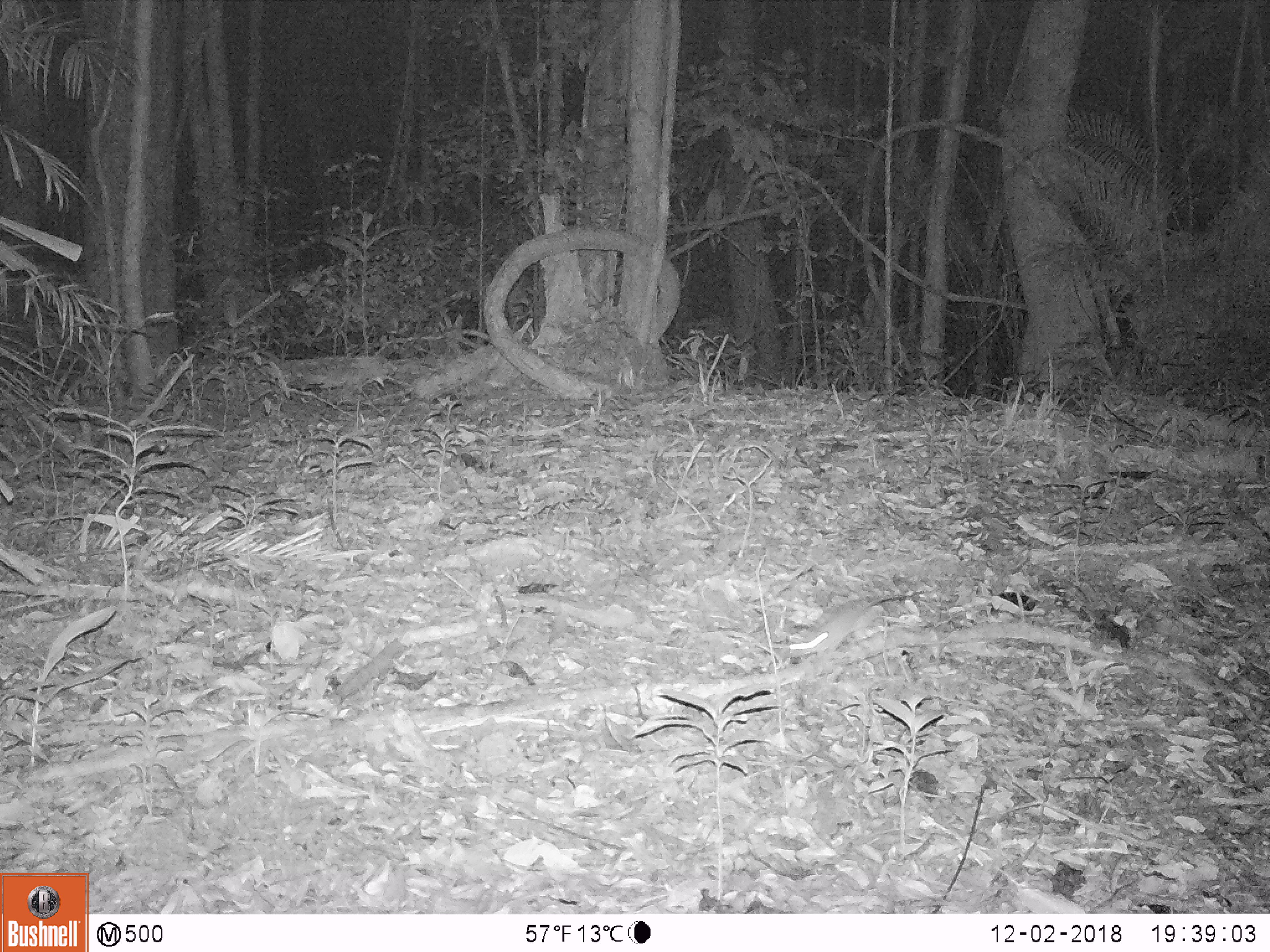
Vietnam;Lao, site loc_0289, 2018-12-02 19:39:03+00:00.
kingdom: Animalia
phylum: Chordata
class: Mammalia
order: Rodentia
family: Muridae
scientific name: Muridae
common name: old-world mice and rats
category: unidentified murid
Unidentified murid (old-world mice and rats) (Muridae). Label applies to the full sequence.